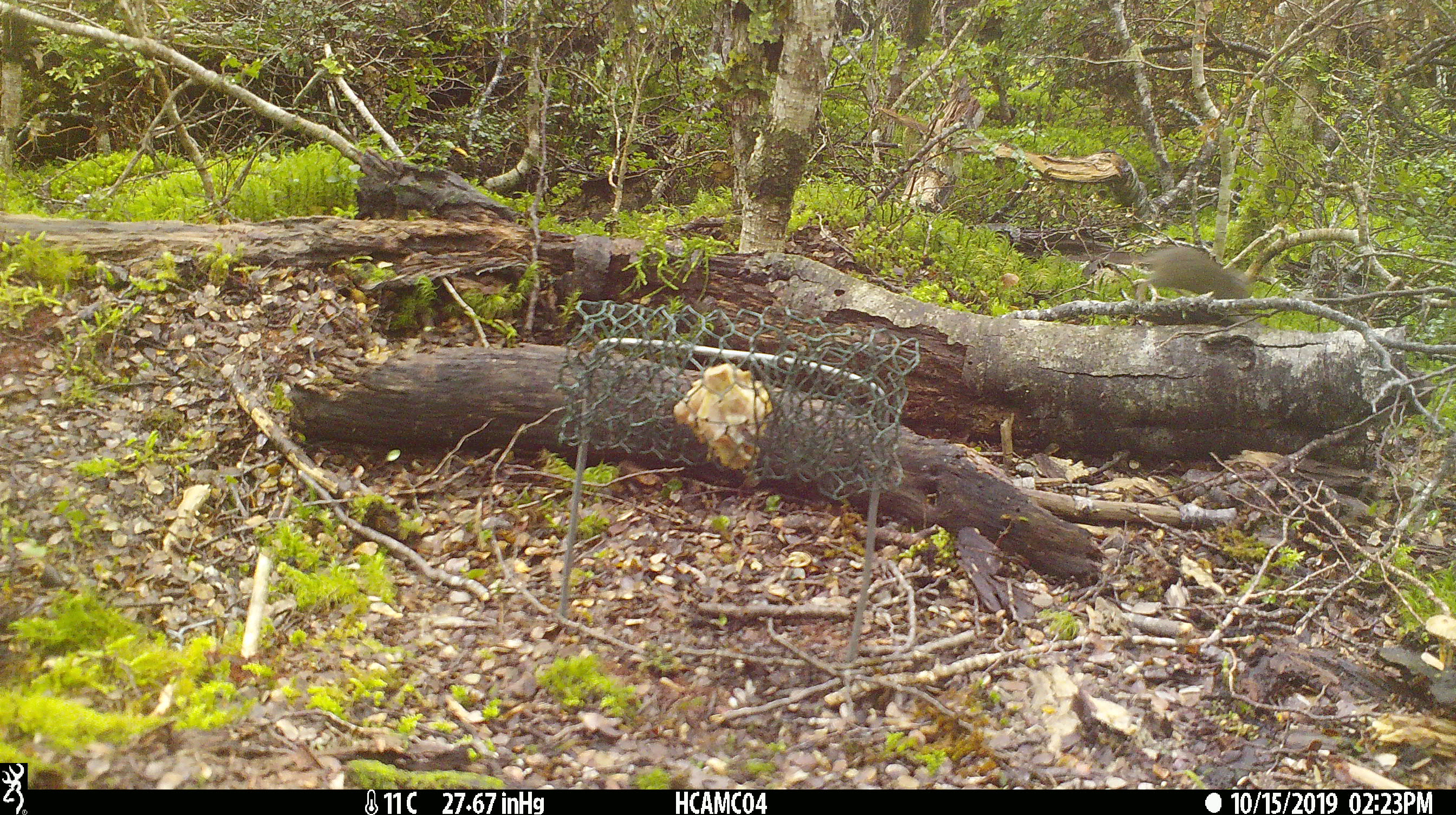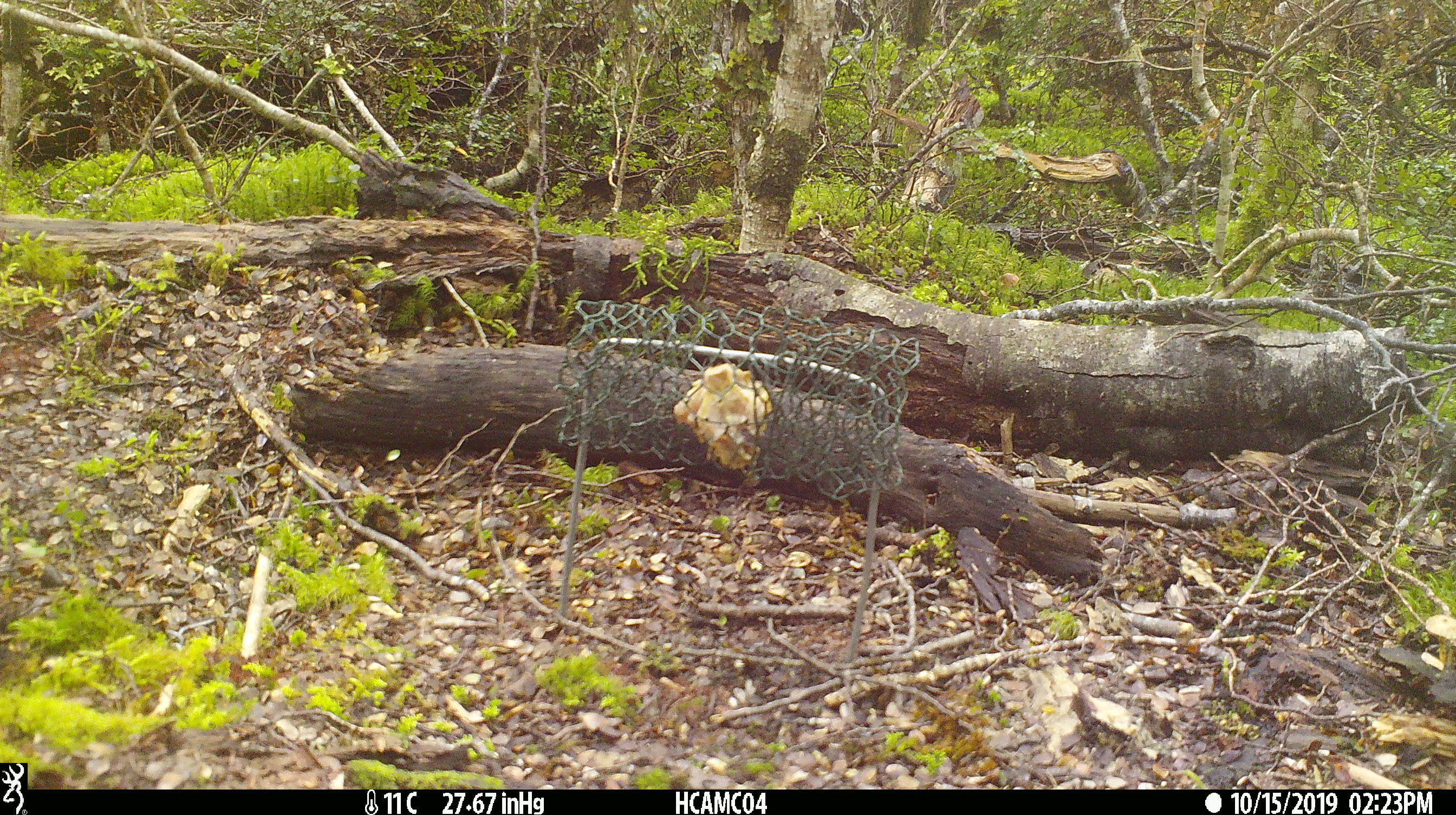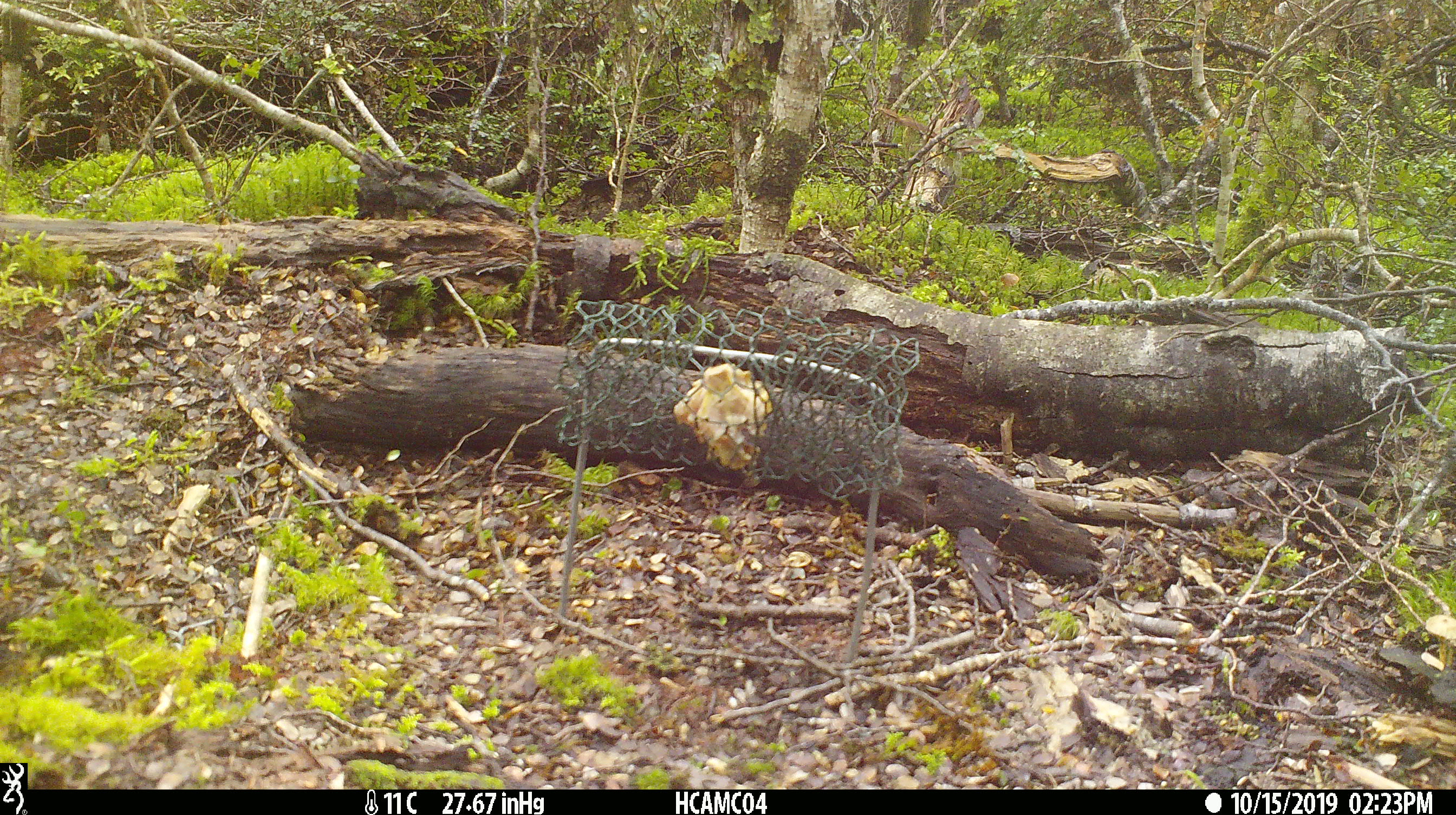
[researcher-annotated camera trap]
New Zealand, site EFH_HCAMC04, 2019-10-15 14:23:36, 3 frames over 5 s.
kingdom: Animalia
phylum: Chordata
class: Mammalia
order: Rodentia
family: Muridae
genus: Mus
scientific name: Mus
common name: mouse